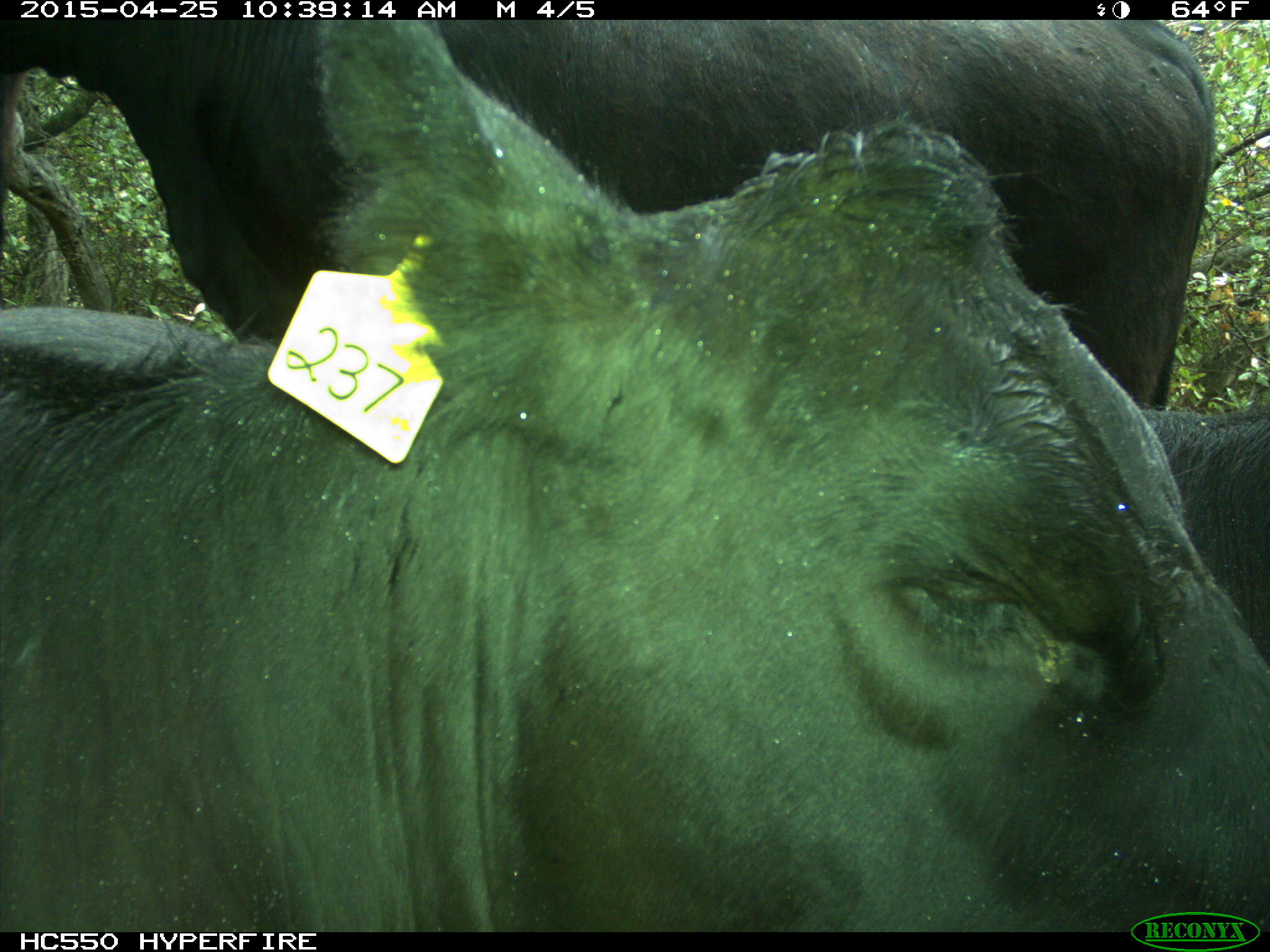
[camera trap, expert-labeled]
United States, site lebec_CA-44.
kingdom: Animalia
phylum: Chordata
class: Mammalia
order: Artiodactyla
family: Suidae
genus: Sus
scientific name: Sus scrofa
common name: wild boar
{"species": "Sus scrofa (wild boar)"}